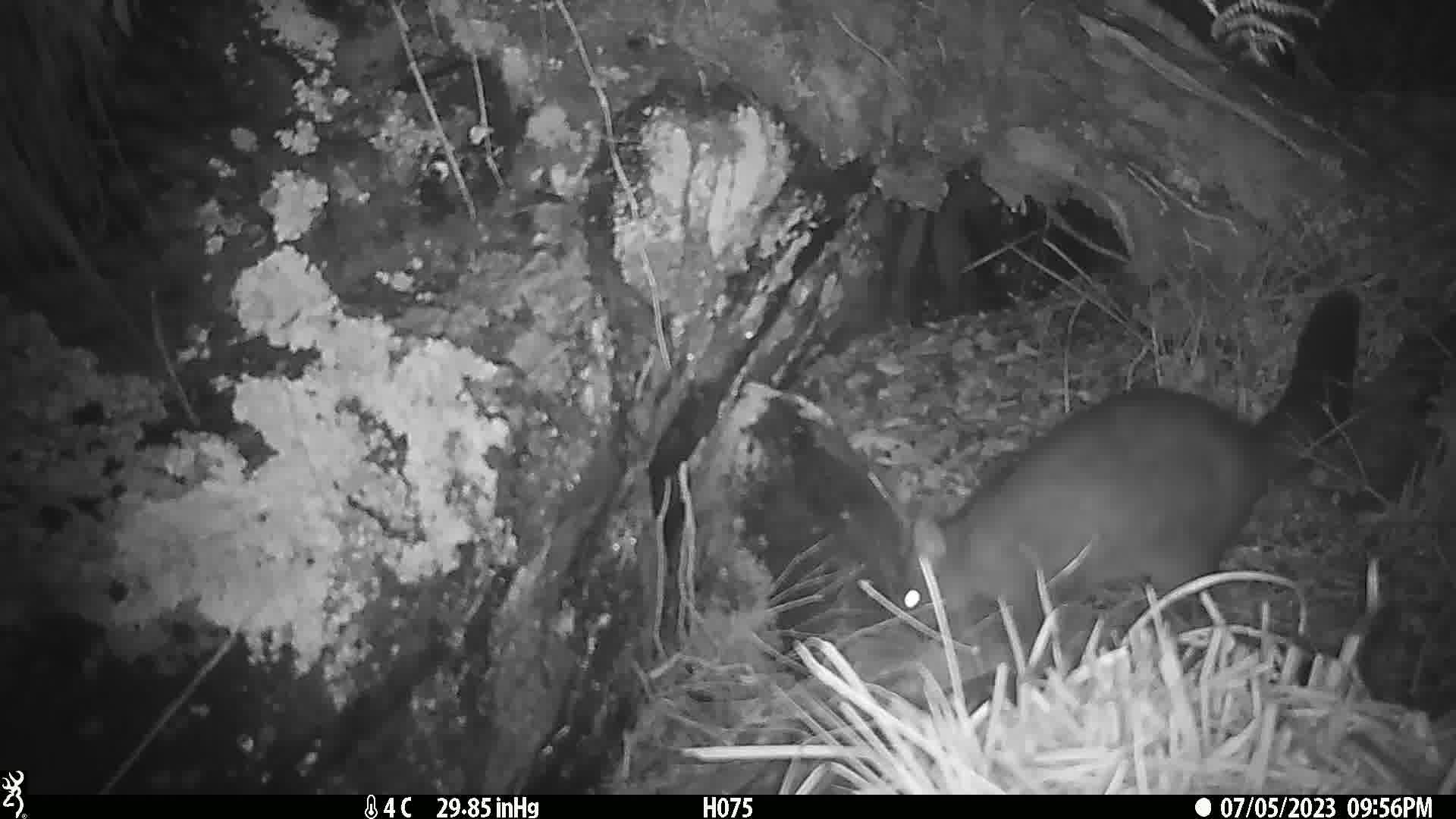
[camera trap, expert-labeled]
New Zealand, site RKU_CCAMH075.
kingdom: Animalia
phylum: Chordata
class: Mammalia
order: Diprotodontia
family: Phalangeridae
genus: Trichosurus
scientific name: Trichosurus vulpecula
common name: common brushtail possum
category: possum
Possum (common brushtail possum) (Trichosurus vulpecula).